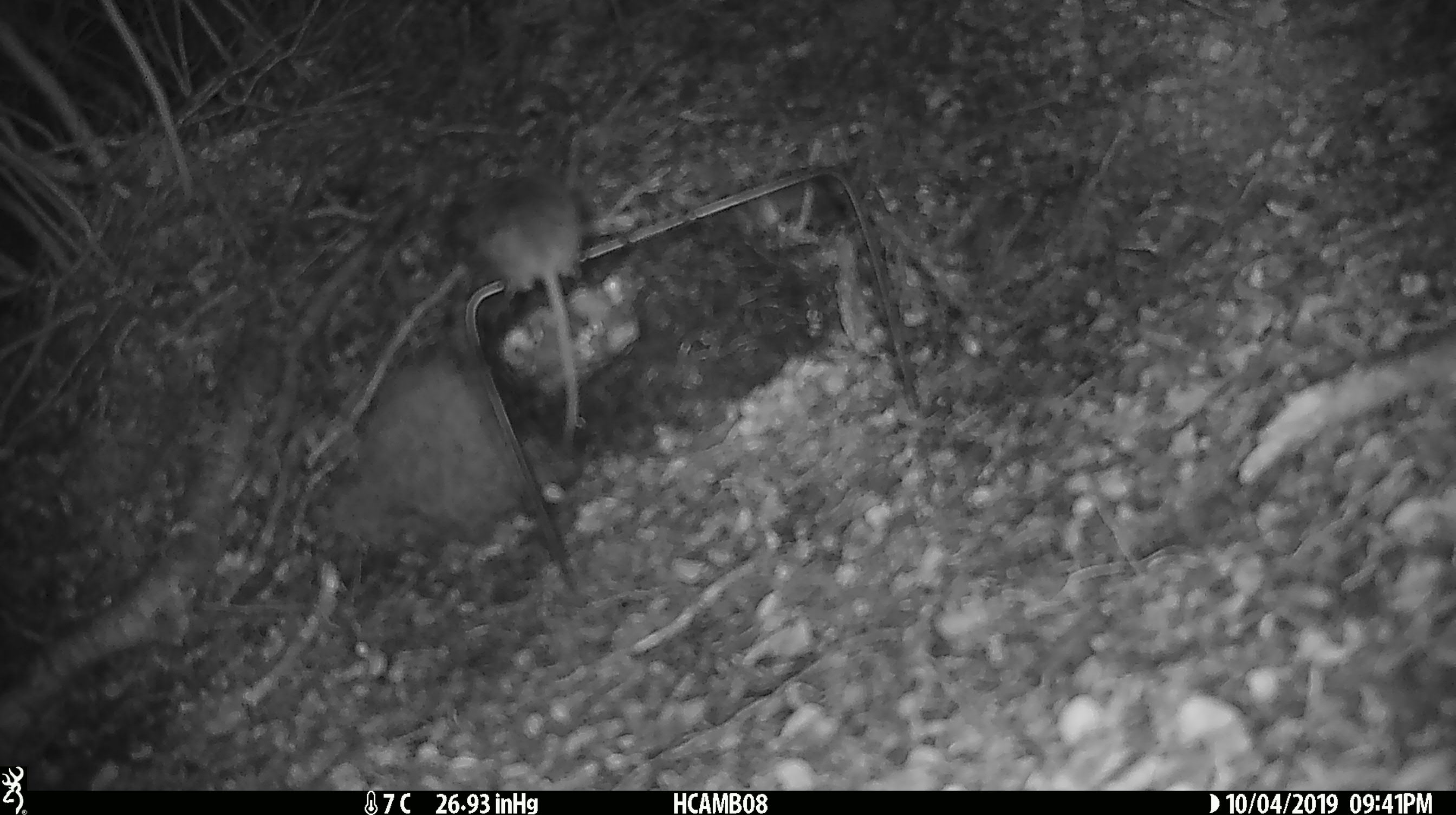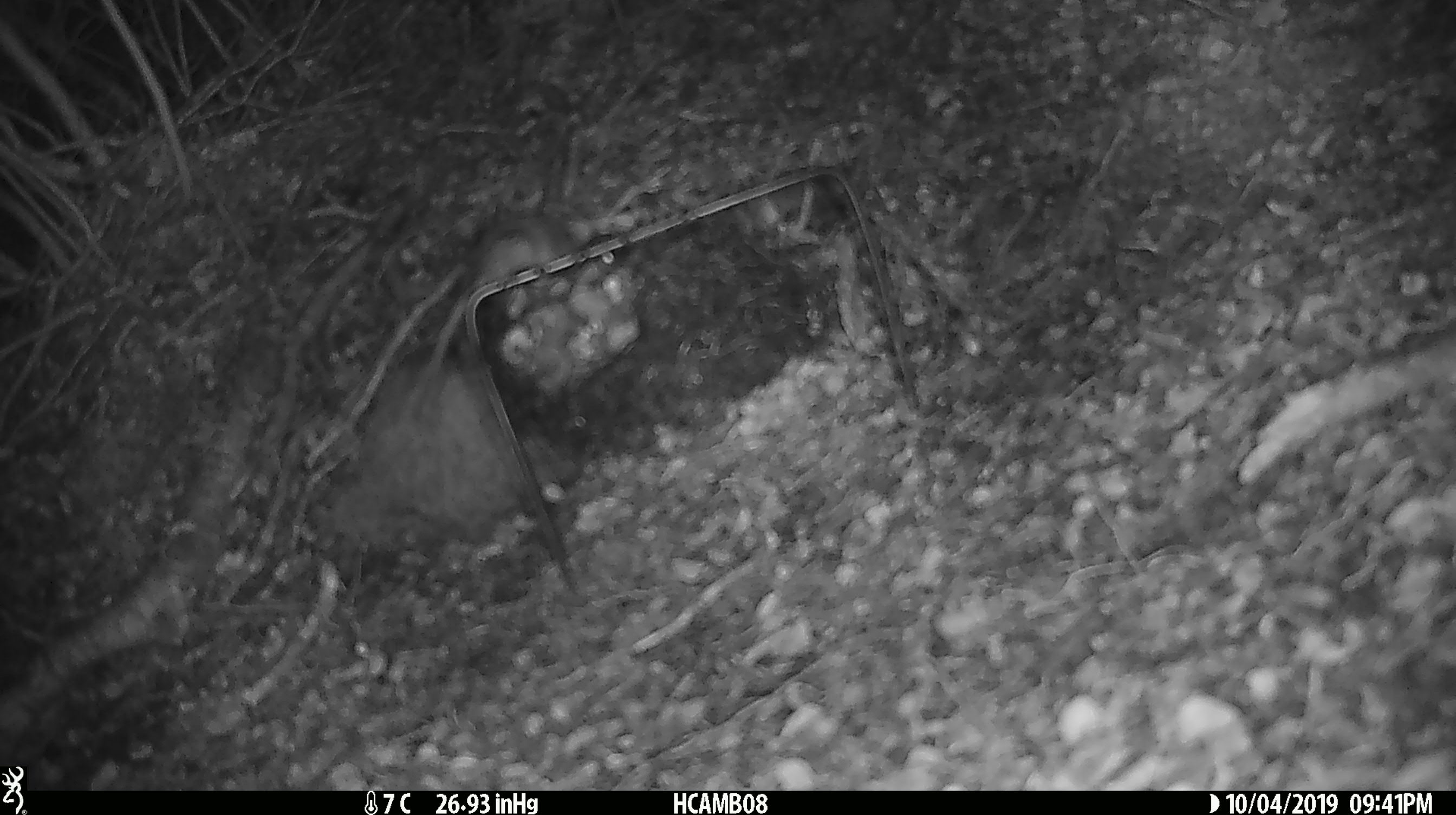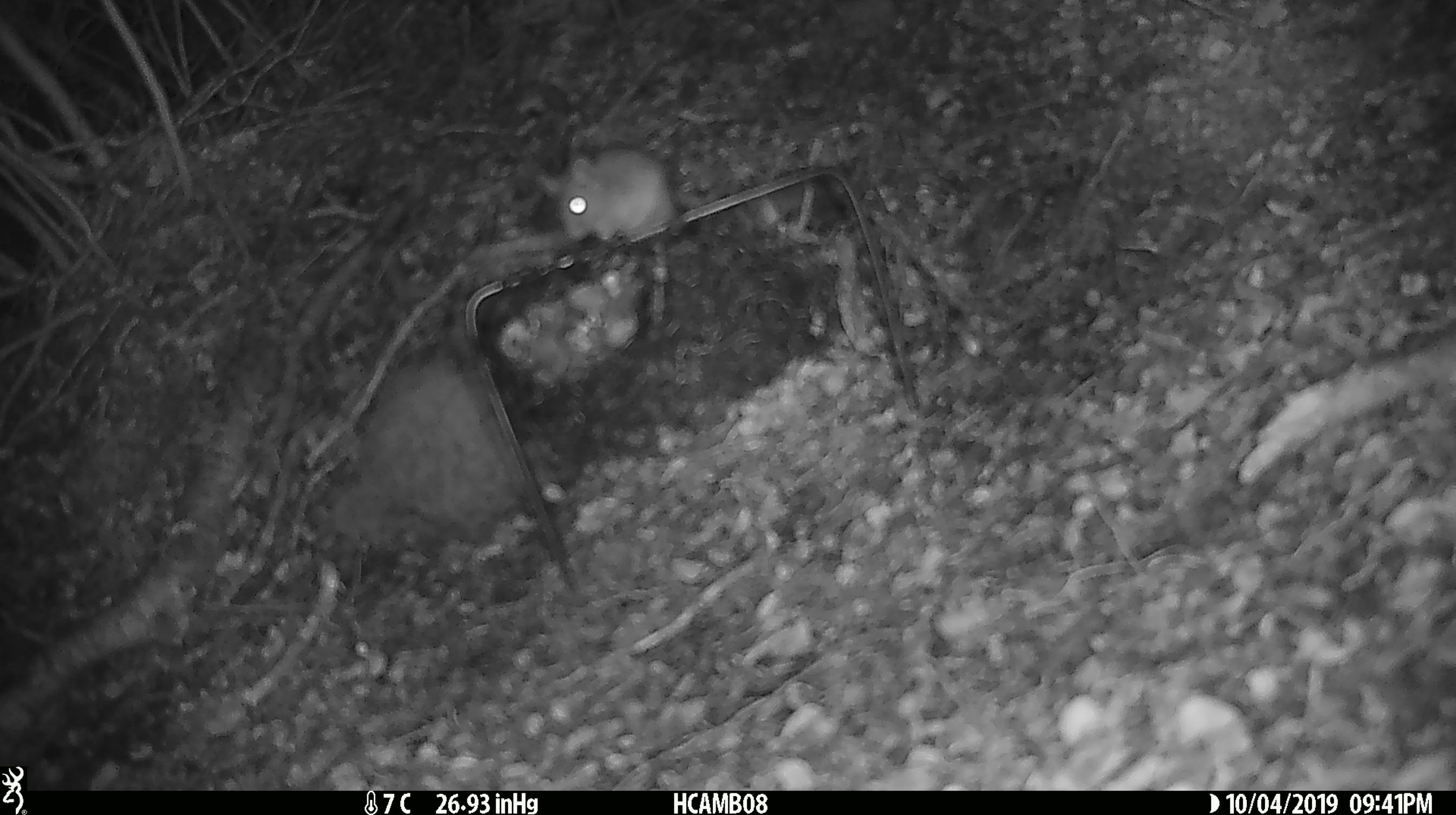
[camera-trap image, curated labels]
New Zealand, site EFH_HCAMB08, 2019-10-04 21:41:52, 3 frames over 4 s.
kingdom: Animalia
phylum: Chordata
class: Mammalia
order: Rodentia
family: Muridae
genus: Mus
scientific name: Mus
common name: mouse